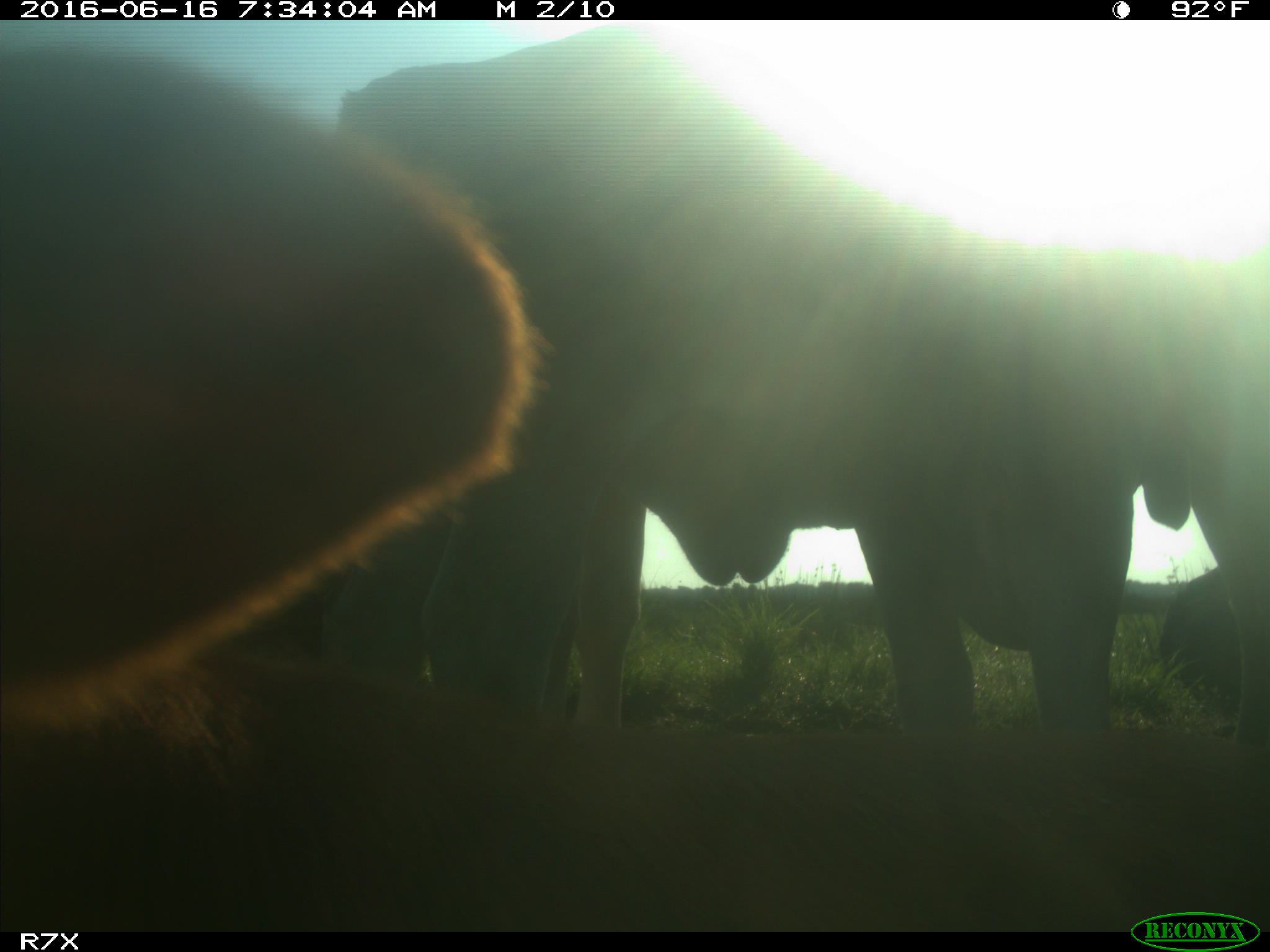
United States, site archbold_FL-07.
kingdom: Animalia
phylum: Chordata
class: Mammalia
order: Artiodactyla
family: Bovidae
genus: Bos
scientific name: Bos taurus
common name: domestic cow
Bos taurus (domestic cow).